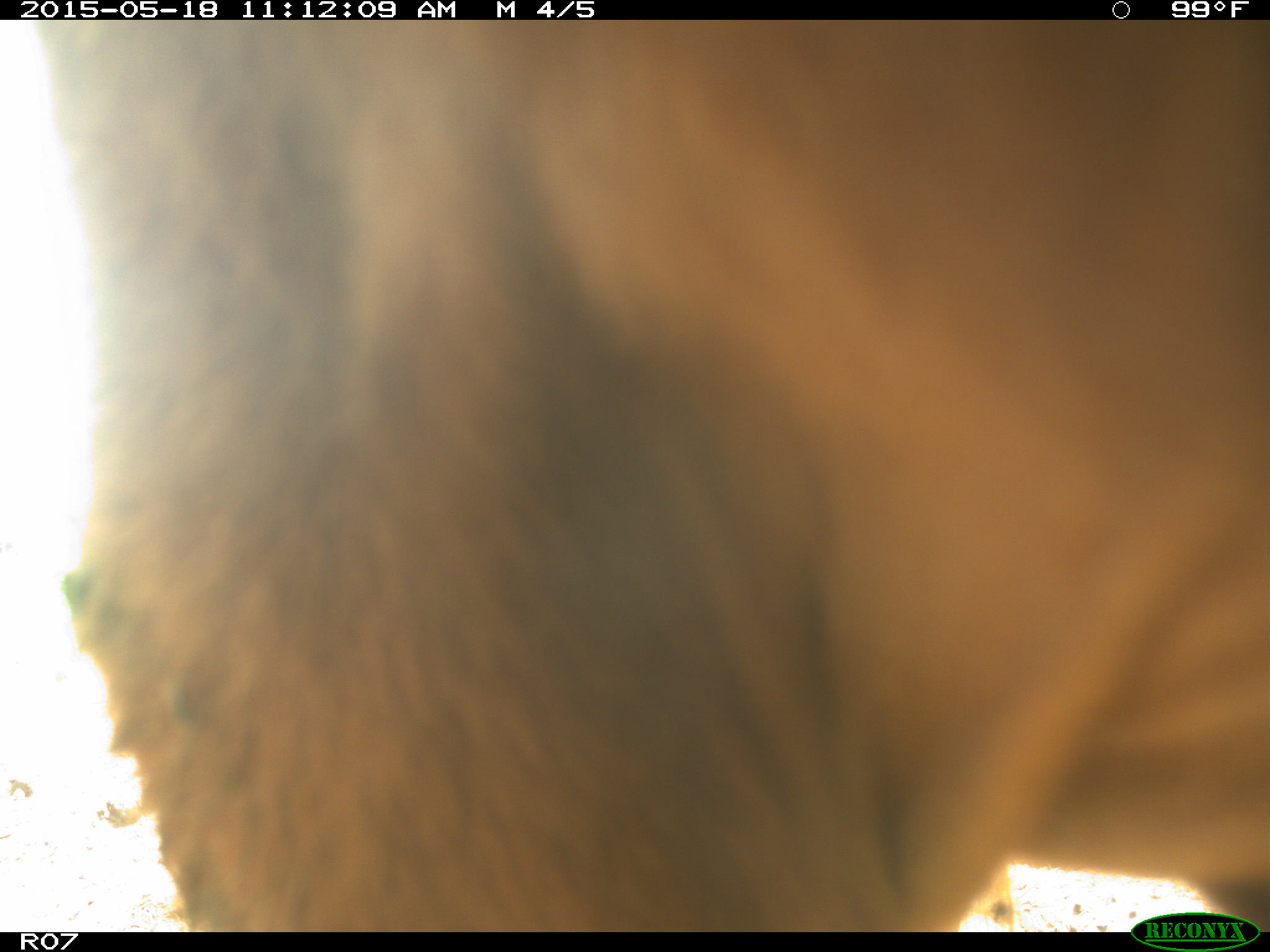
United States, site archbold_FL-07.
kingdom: Animalia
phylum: Chordata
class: Mammalia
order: Artiodactyla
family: Bovidae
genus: Bos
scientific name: Bos taurus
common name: domestic cow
Bos taurus (domestic cow).